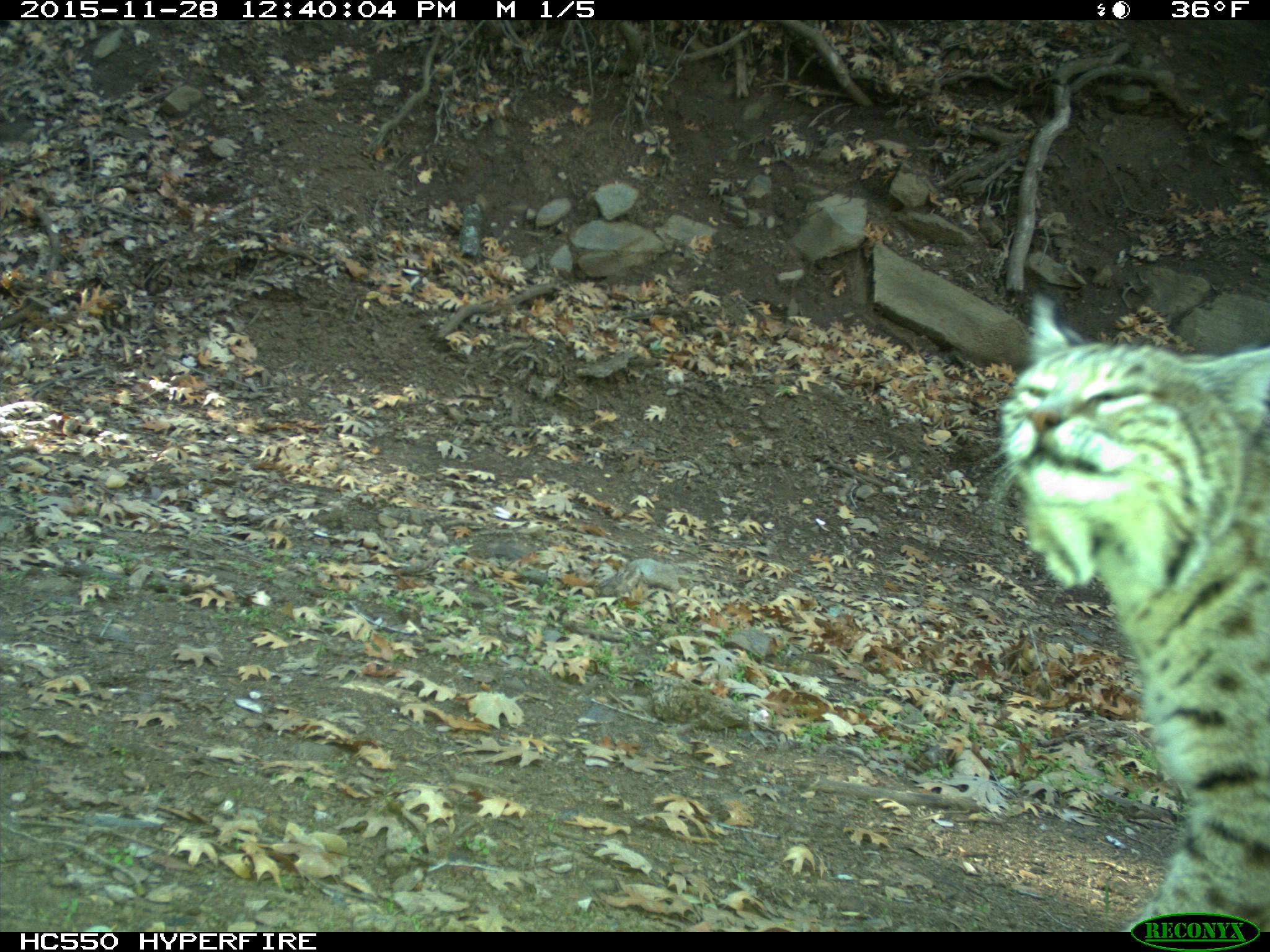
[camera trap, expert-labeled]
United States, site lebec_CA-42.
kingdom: Animalia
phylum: Chordata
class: Mammalia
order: Carnivora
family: Felidae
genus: Lynx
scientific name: Lynx rufus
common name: bobcat